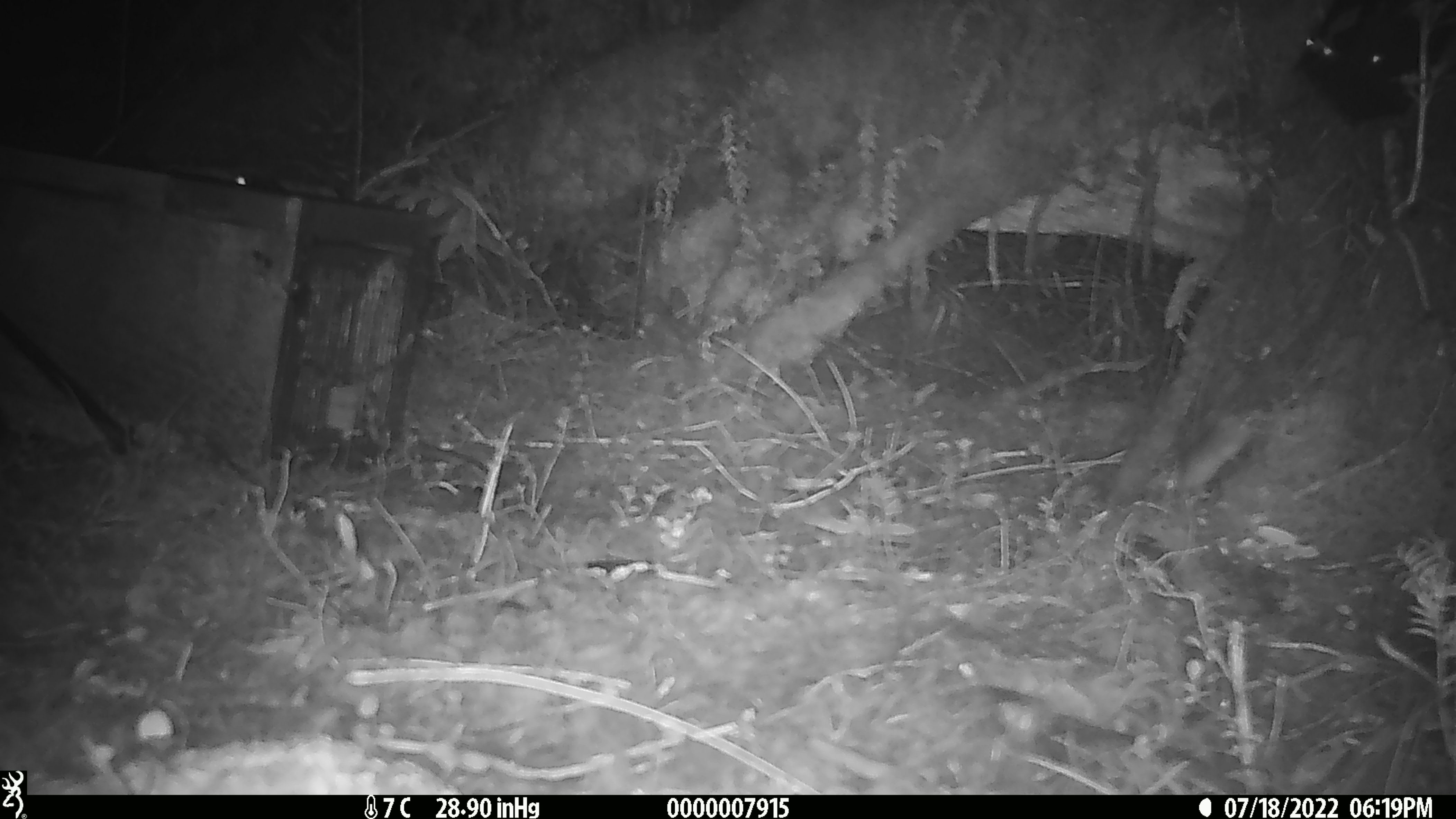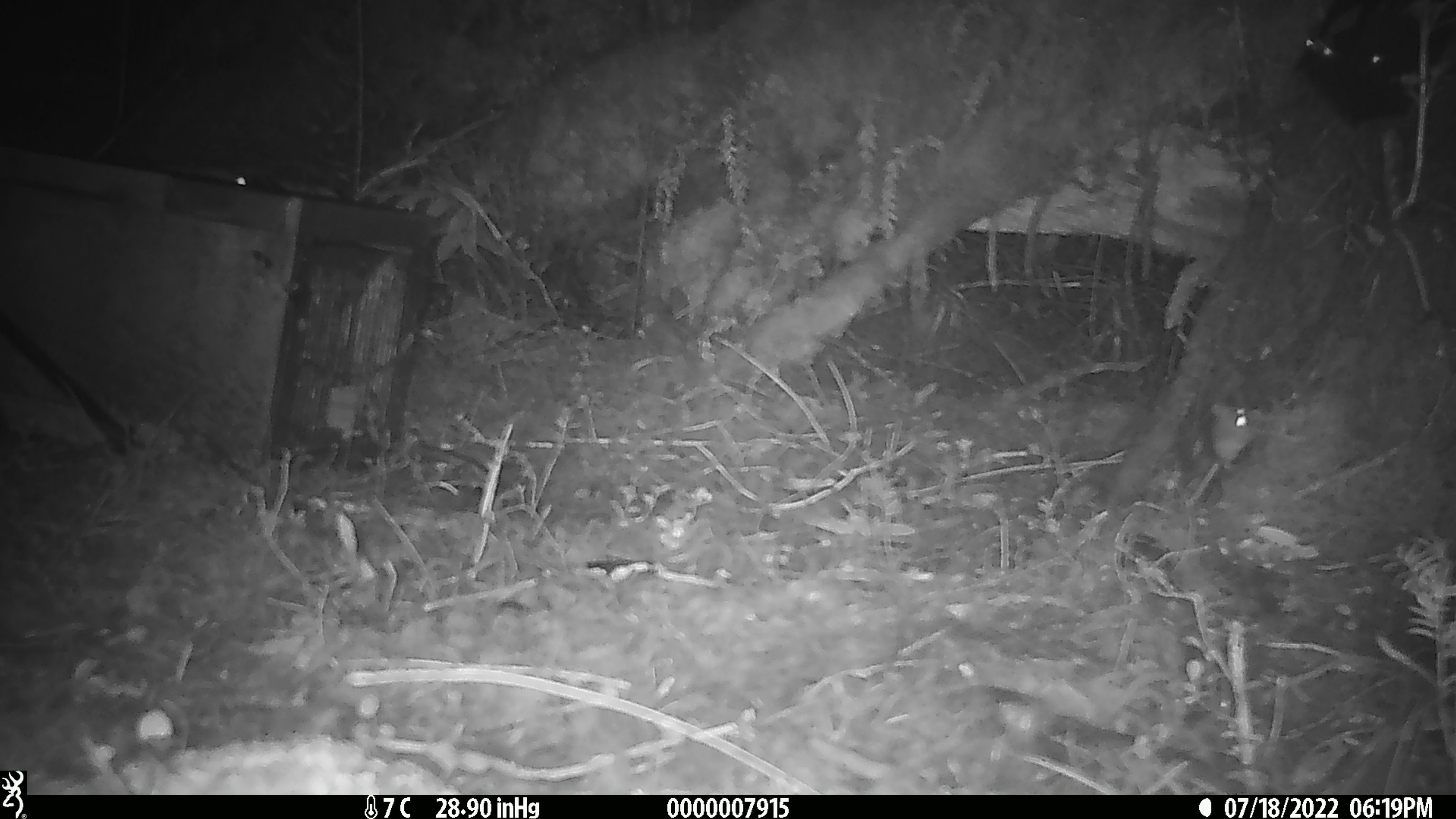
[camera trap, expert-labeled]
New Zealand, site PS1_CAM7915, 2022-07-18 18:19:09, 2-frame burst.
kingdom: Animalia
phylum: Chordata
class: Mammalia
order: Rodentia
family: Muridae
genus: Mus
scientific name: Mus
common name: mouse